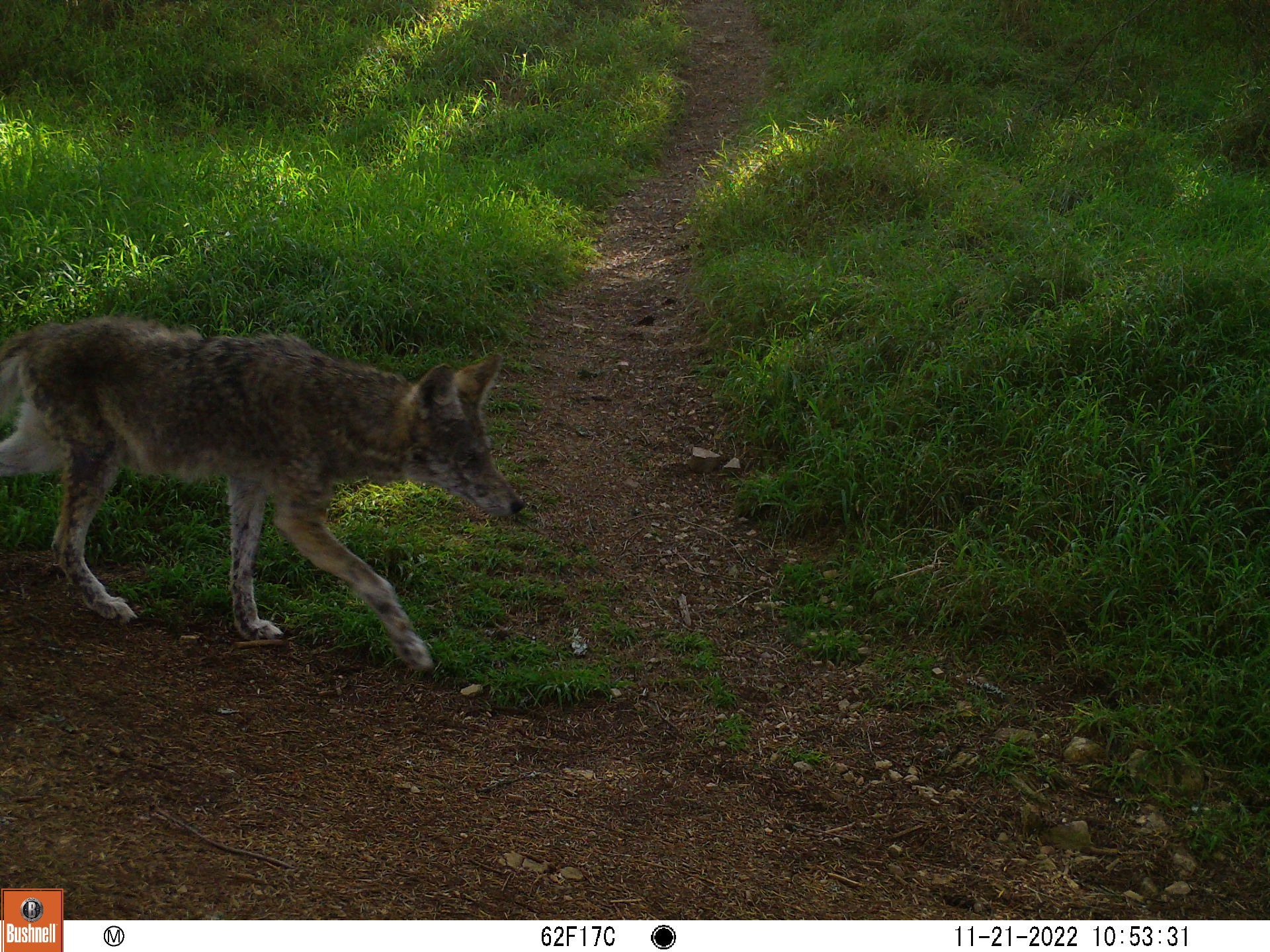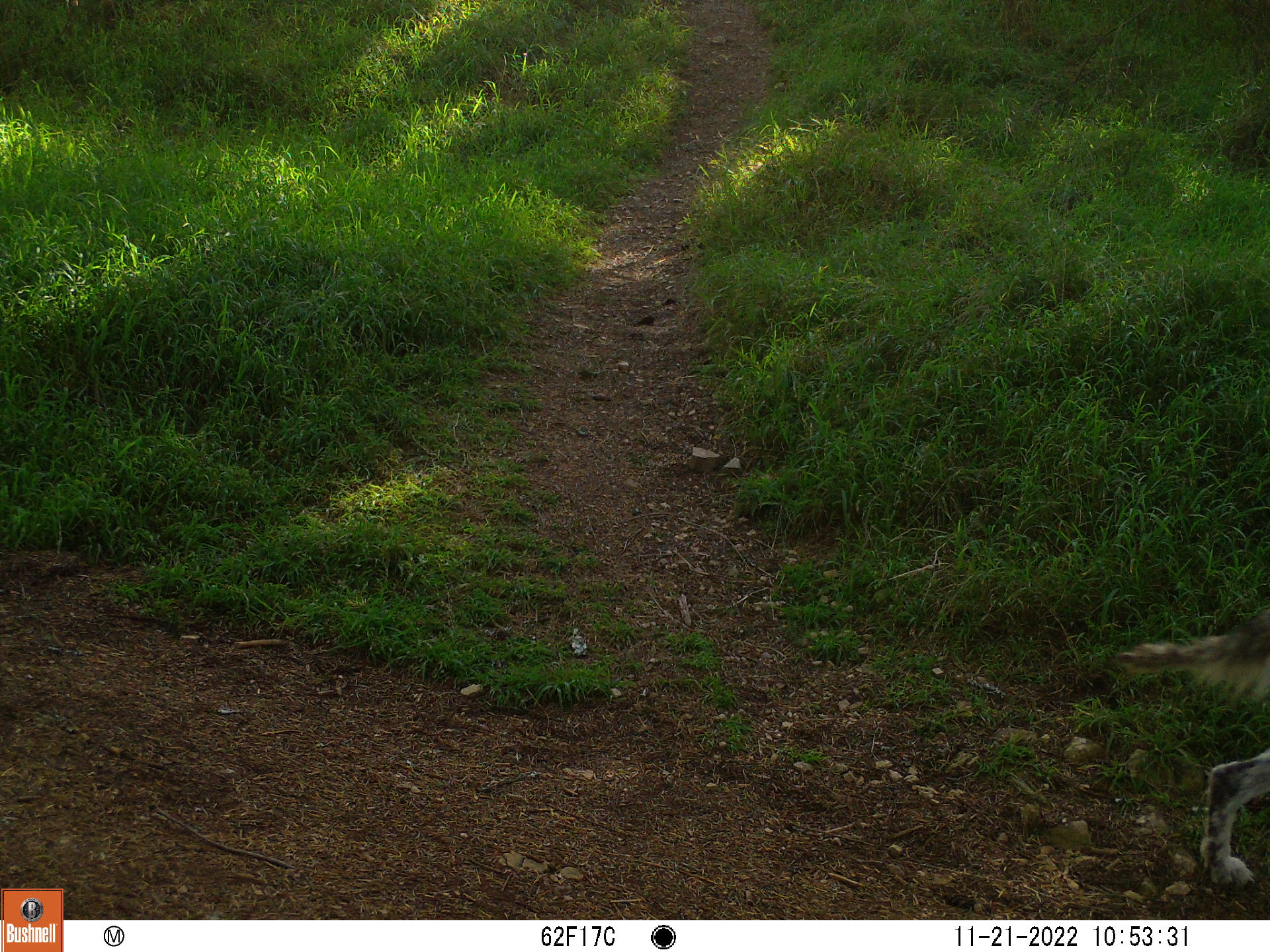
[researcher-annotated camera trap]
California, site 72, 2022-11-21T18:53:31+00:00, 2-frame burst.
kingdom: Animalia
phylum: Chordata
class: Mammalia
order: Carnivora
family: Canidae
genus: Canis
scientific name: Canis latrans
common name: coyote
Coyote (Canis latrans).